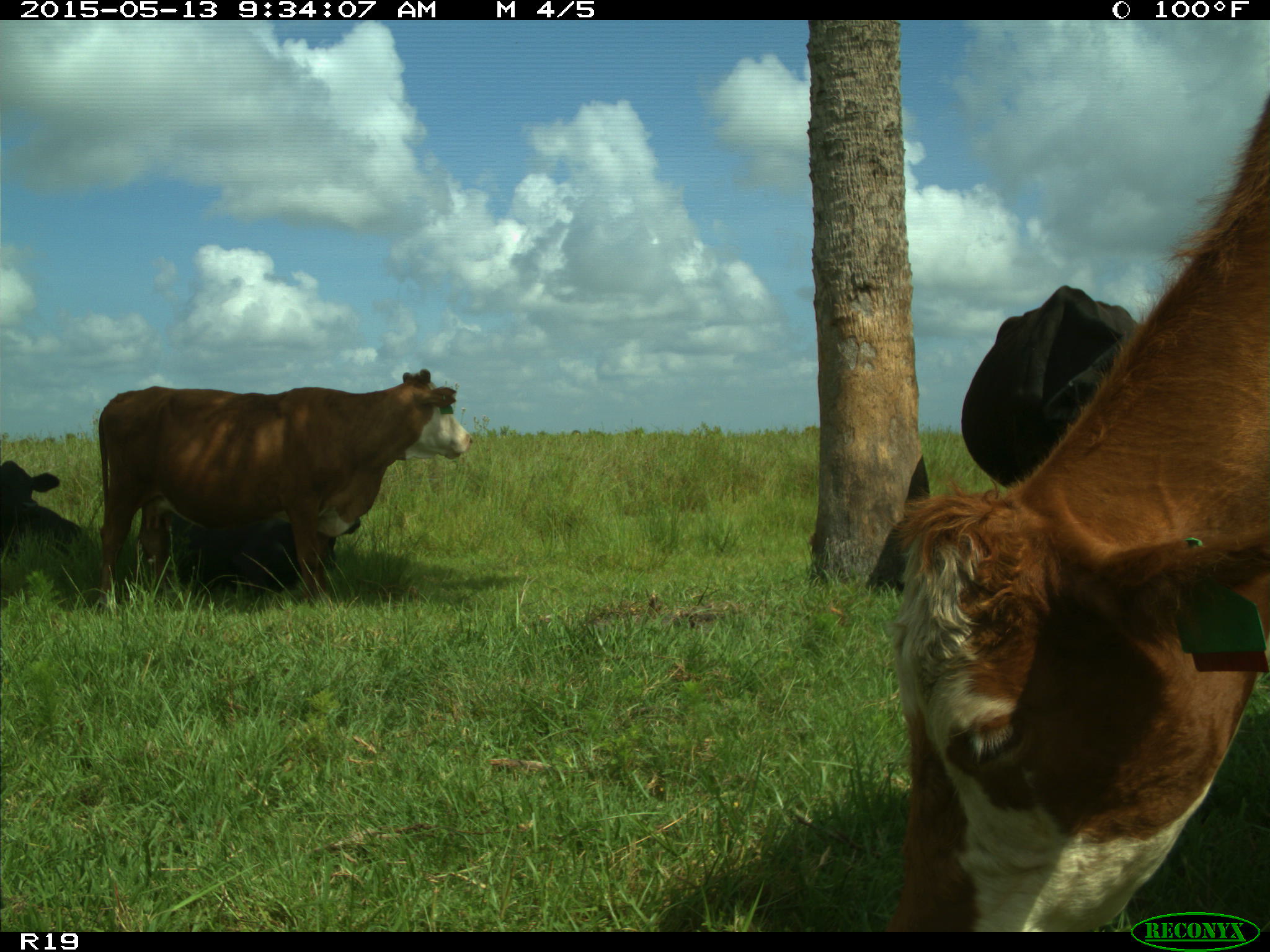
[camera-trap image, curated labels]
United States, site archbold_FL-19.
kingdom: Animalia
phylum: Chordata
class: Mammalia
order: Artiodactyla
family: Bovidae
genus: Bos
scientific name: Bos taurus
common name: domestic cow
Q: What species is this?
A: Bos taurus (domestic cow).